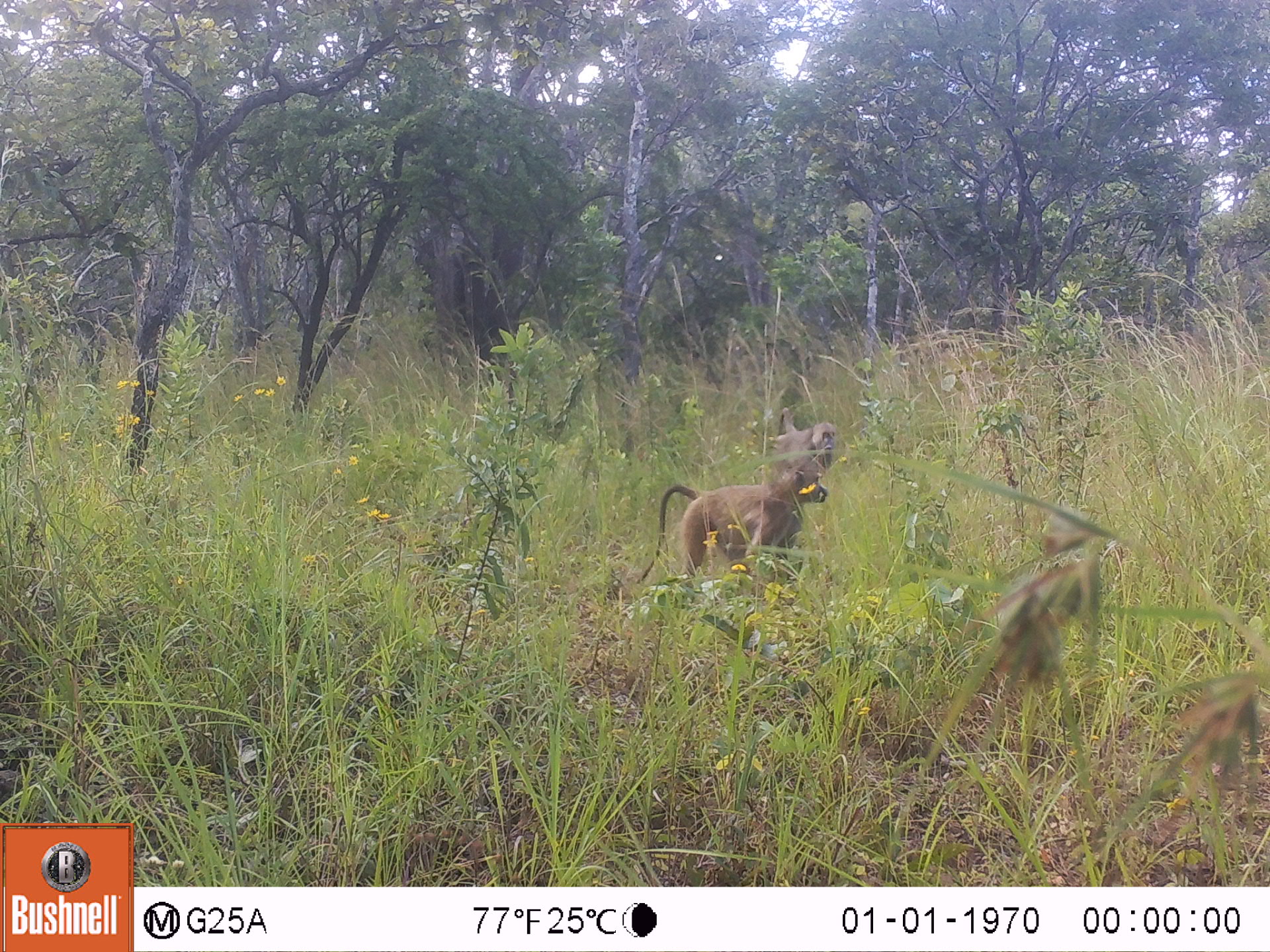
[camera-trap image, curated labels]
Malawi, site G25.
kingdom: Animalia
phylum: Chordata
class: Mammalia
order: Primates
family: Cercopithecidae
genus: Papio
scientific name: Papio cynocephalus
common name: yellow baboon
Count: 2.